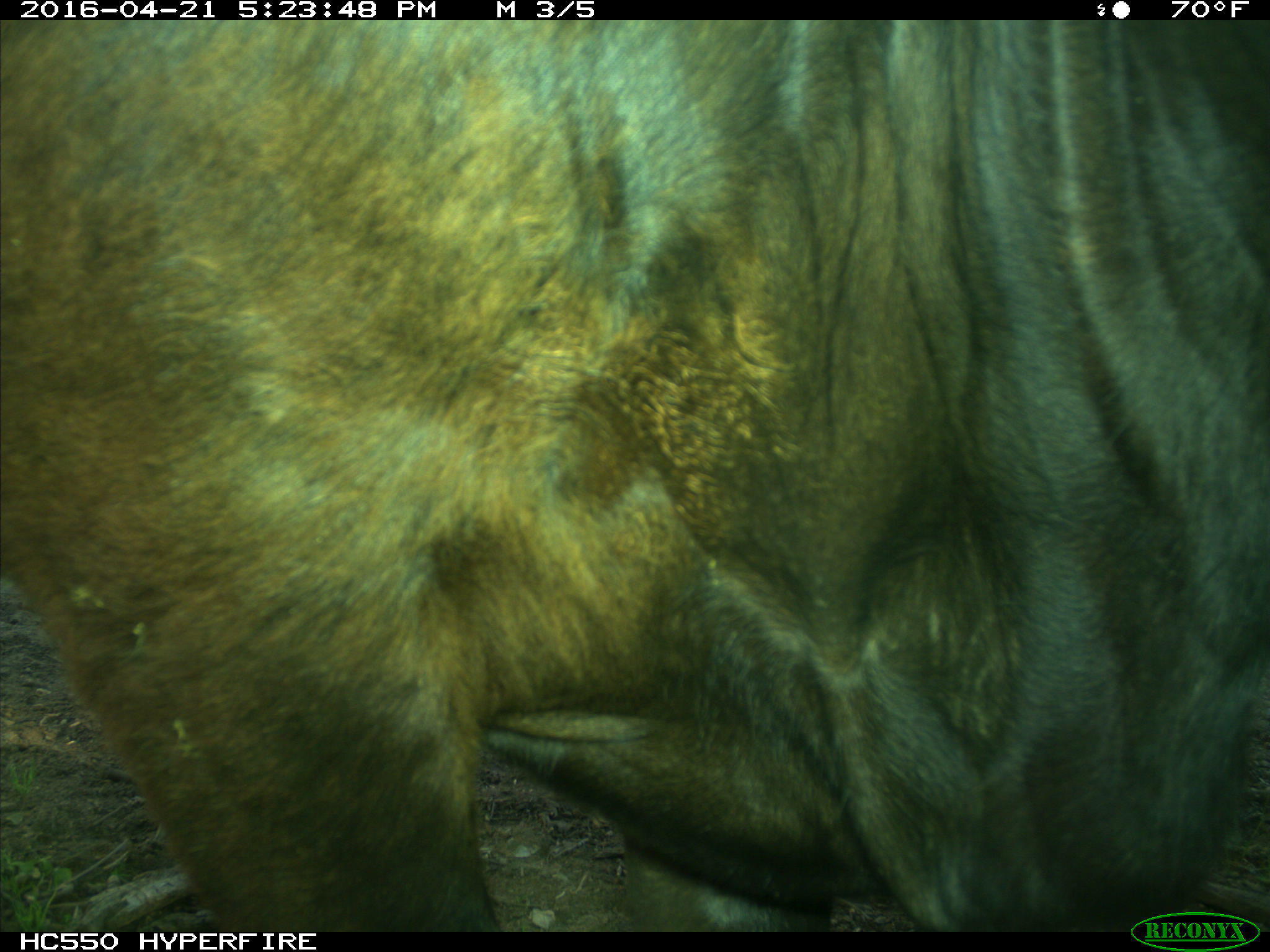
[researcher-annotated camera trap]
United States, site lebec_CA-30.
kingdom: Animalia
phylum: Chordata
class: Mammalia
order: Artiodactyla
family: Bovidae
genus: Bos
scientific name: Bos taurus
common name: domestic cow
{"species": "Bos taurus (domestic cow)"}